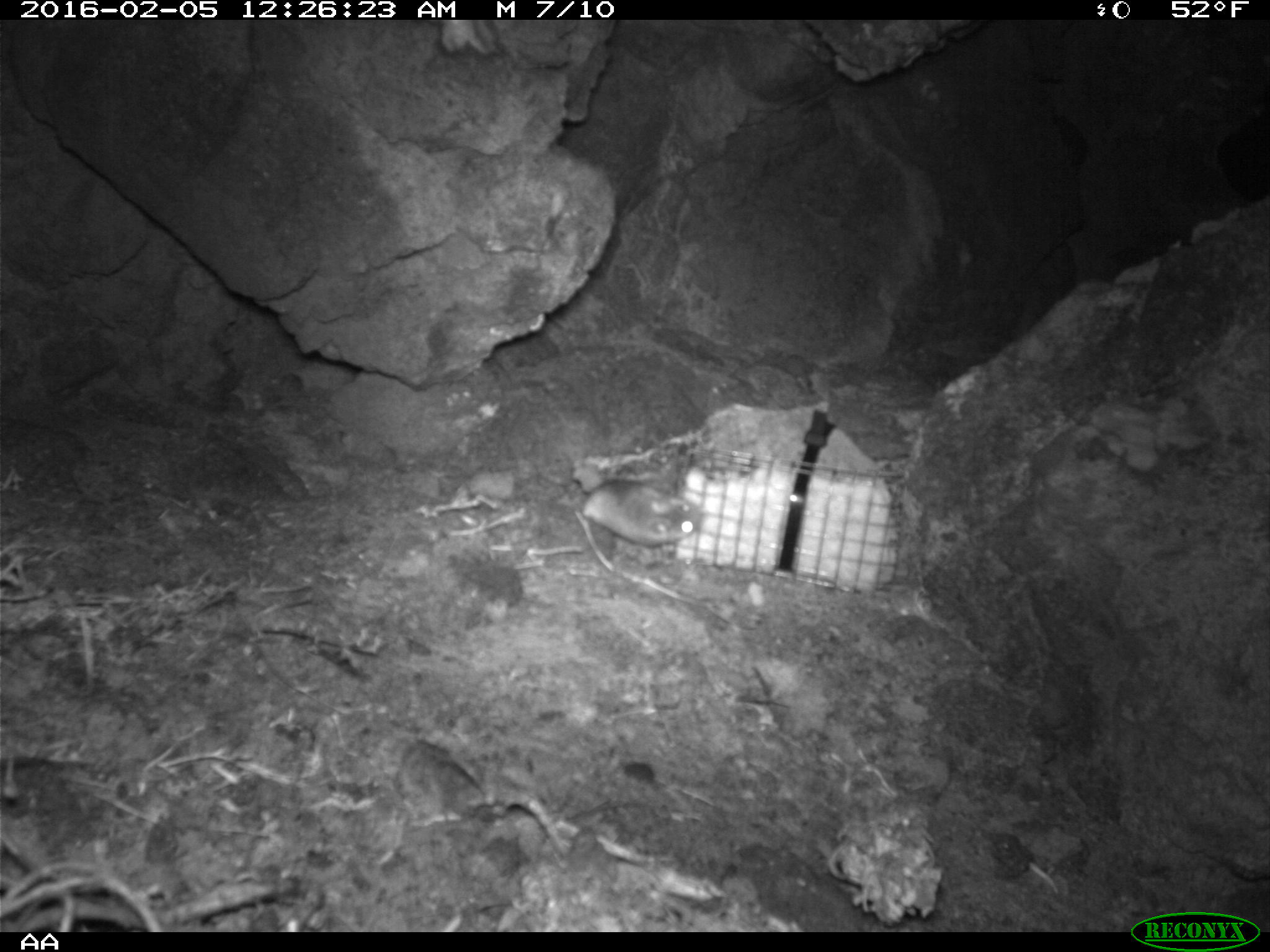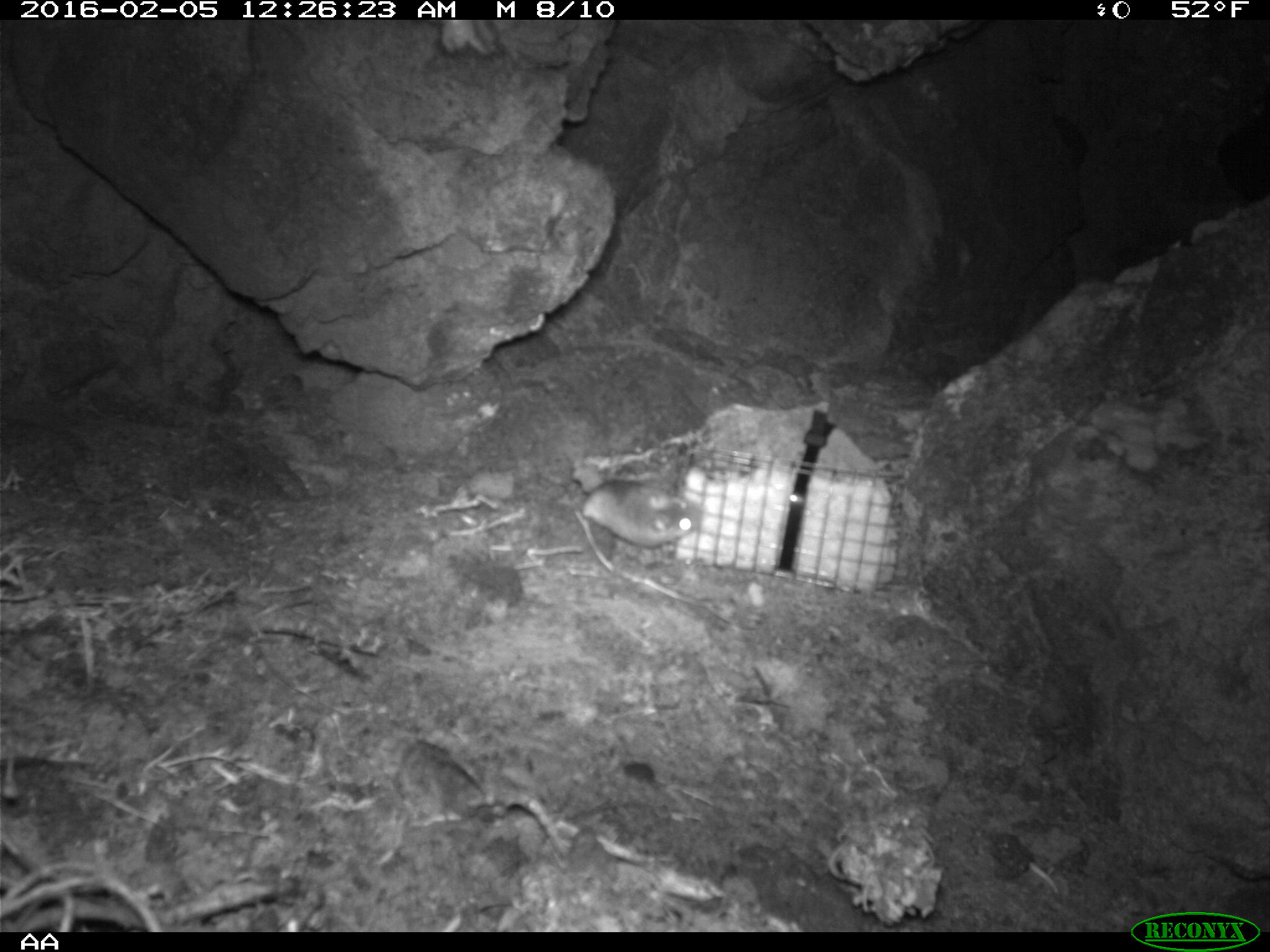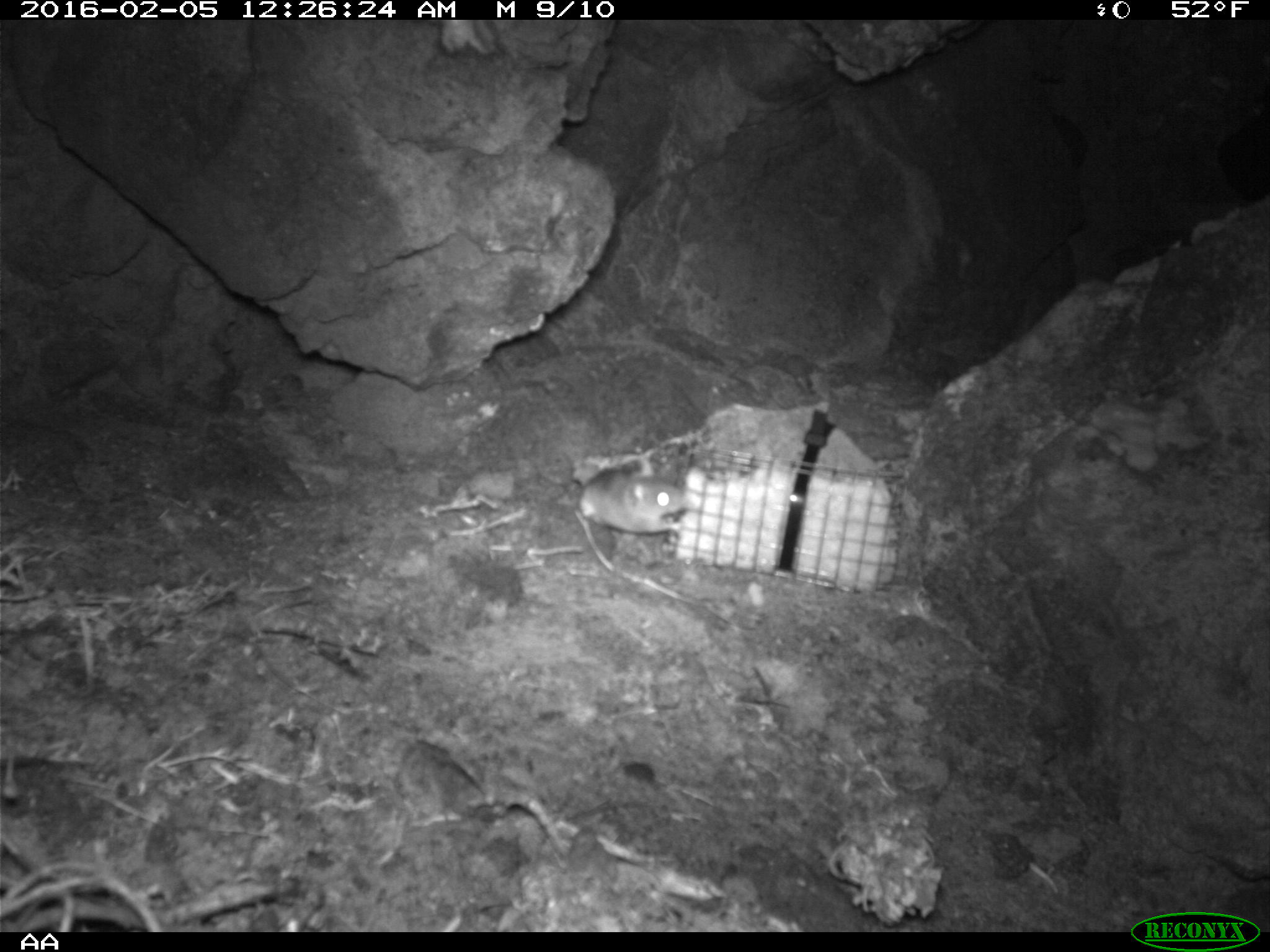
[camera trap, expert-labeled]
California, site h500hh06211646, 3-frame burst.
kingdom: Animalia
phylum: Chordata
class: Mammalia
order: Rodentia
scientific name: Rodentia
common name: rodent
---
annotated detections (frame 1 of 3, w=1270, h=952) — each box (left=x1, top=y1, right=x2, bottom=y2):
rodent: (left=580, top=478, right=701, bottom=547)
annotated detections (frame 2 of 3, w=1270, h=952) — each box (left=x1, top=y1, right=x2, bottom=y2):
rodent: (left=582, top=481, right=701, bottom=548)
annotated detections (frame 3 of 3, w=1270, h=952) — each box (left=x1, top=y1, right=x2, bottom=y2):
rodent: (left=575, top=464, right=685, bottom=535)